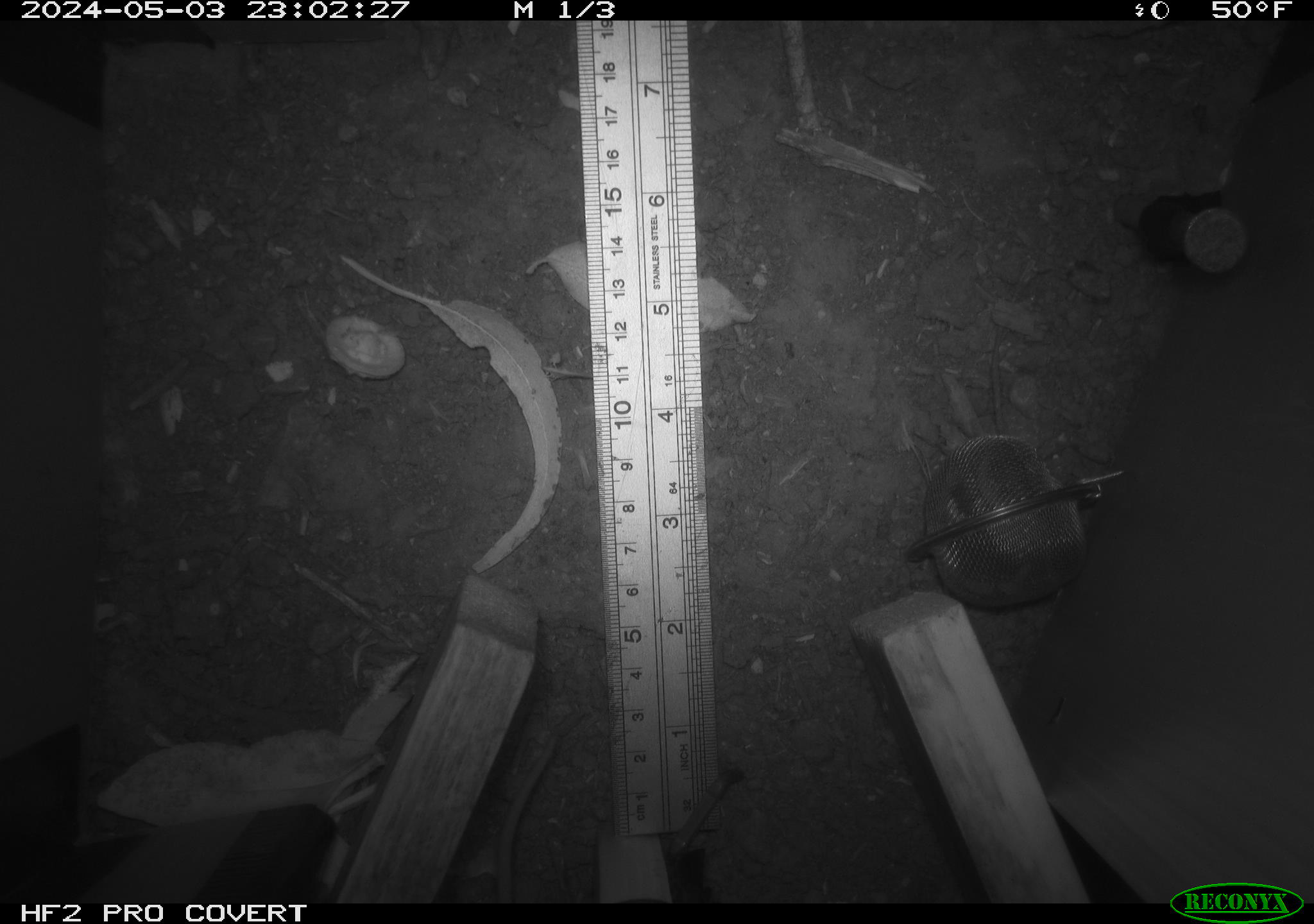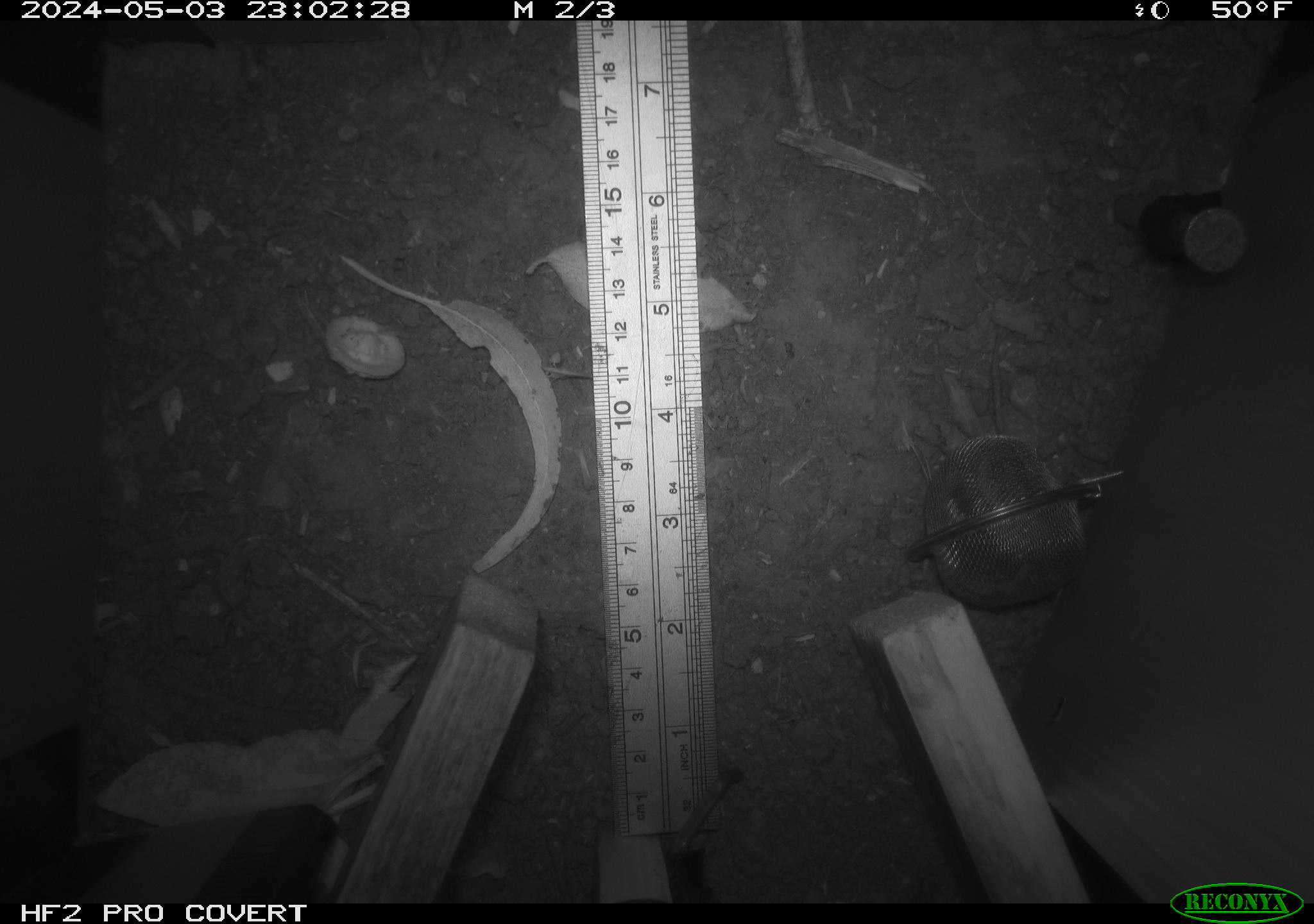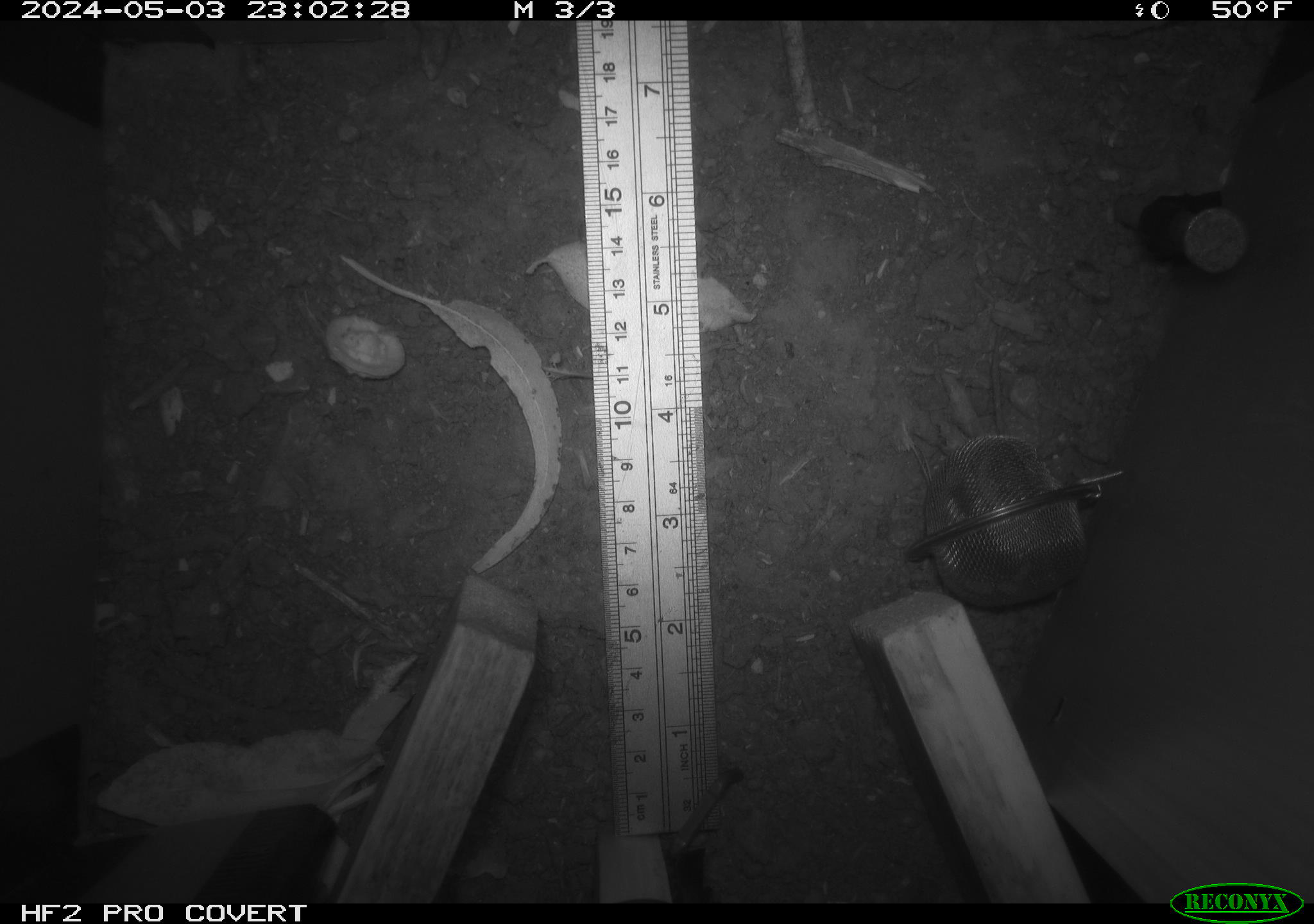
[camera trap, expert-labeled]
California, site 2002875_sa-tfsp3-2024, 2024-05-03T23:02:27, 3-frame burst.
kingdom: Animalia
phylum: Chordata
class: Mammalia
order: Rodentia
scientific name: Rodentia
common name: rodent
Rodent (Rodentia).